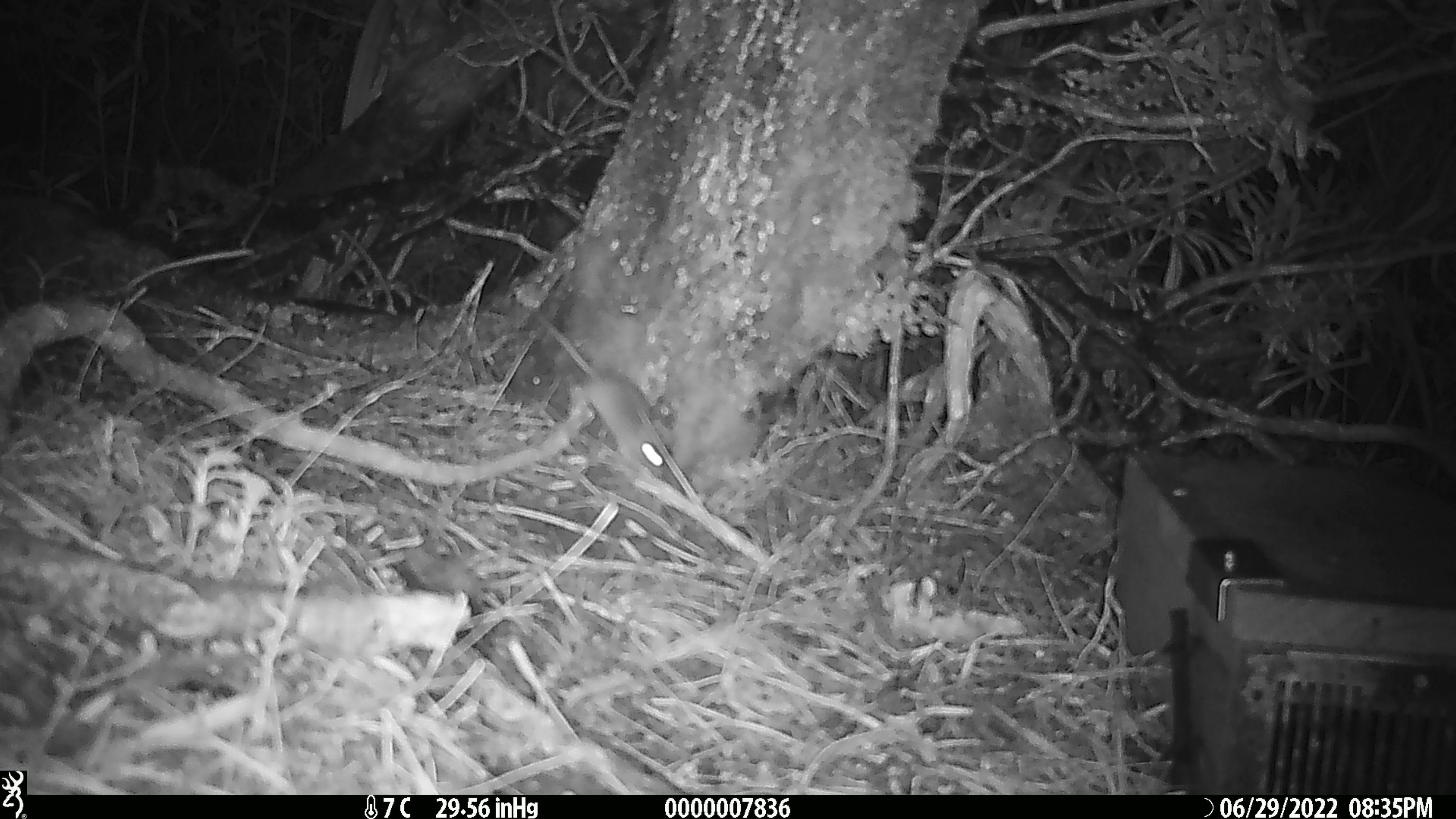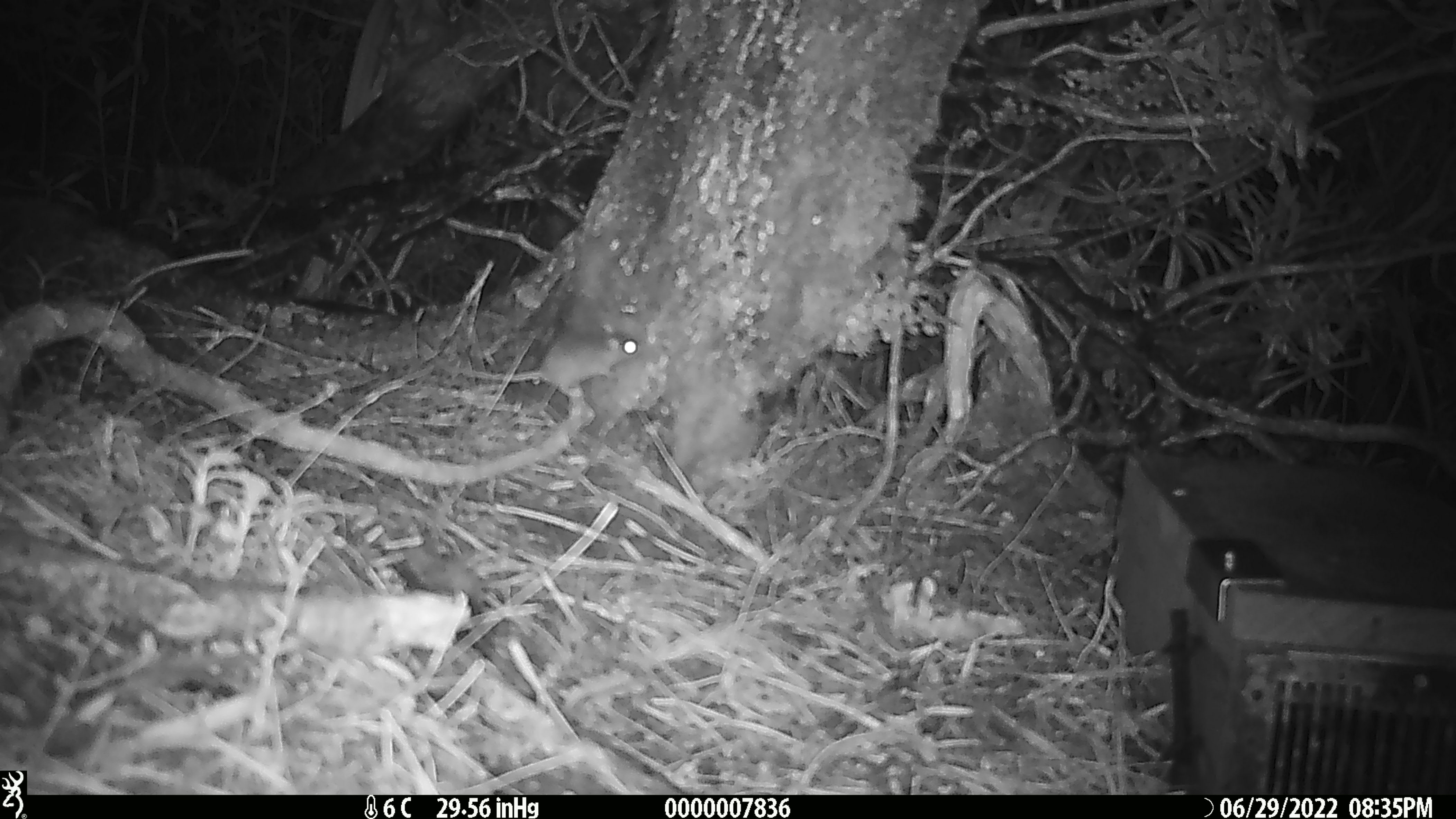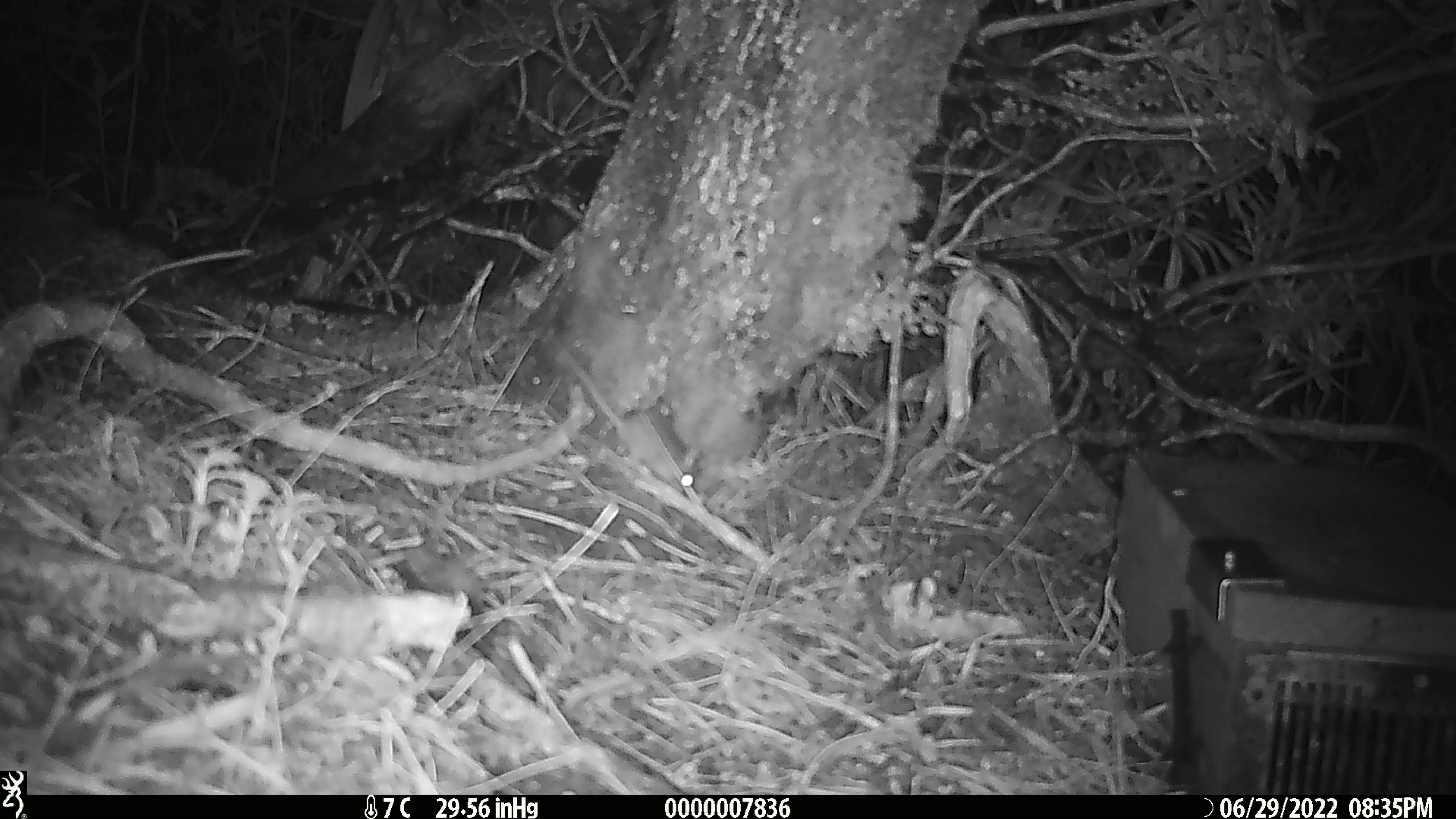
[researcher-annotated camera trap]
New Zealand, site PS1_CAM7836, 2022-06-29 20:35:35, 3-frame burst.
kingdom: Animalia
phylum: Chordata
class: Mammalia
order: Rodentia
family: Muridae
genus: Mus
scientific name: Mus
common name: mouse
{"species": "mouse (Mus)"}